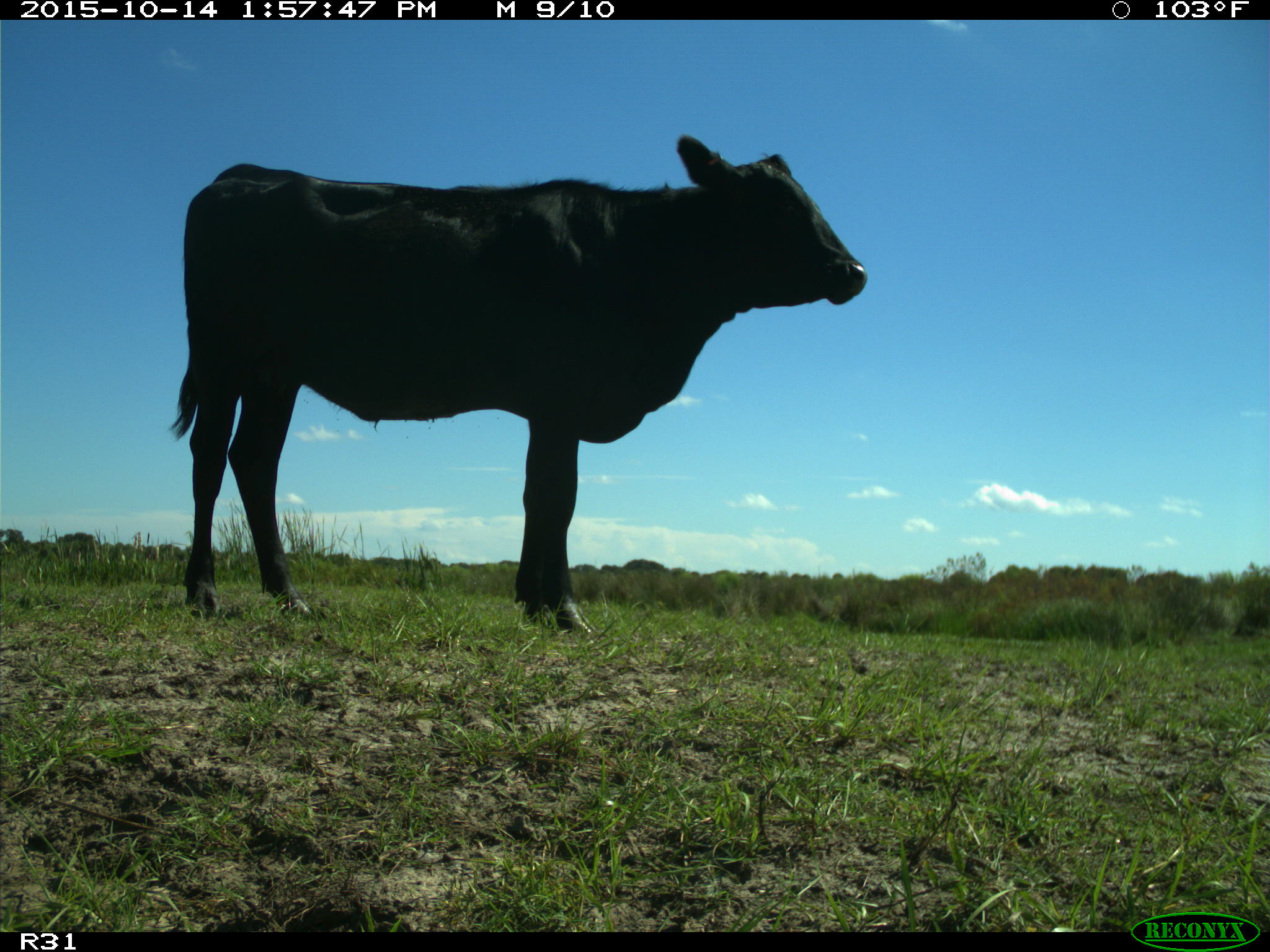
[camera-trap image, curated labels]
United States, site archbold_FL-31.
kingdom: Animalia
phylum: Chordata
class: Mammalia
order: Artiodactyla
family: Bovidae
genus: Bos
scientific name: Bos taurus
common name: domestic cow